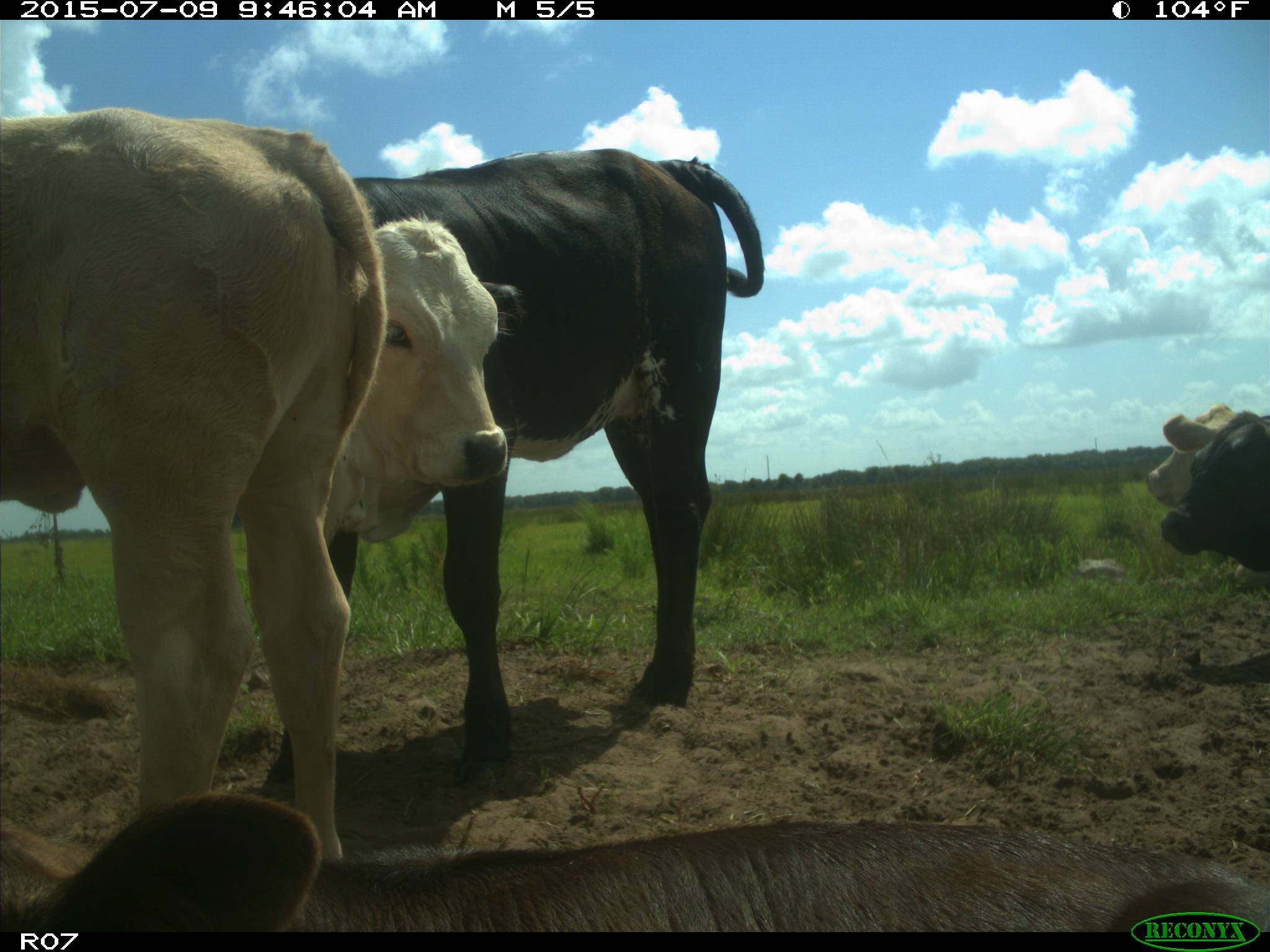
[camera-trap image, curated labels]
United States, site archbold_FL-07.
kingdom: Animalia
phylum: Chordata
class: Mammalia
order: Artiodactyla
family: Bovidae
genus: Bos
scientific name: Bos taurus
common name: domestic cow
Bos taurus (domestic cow).